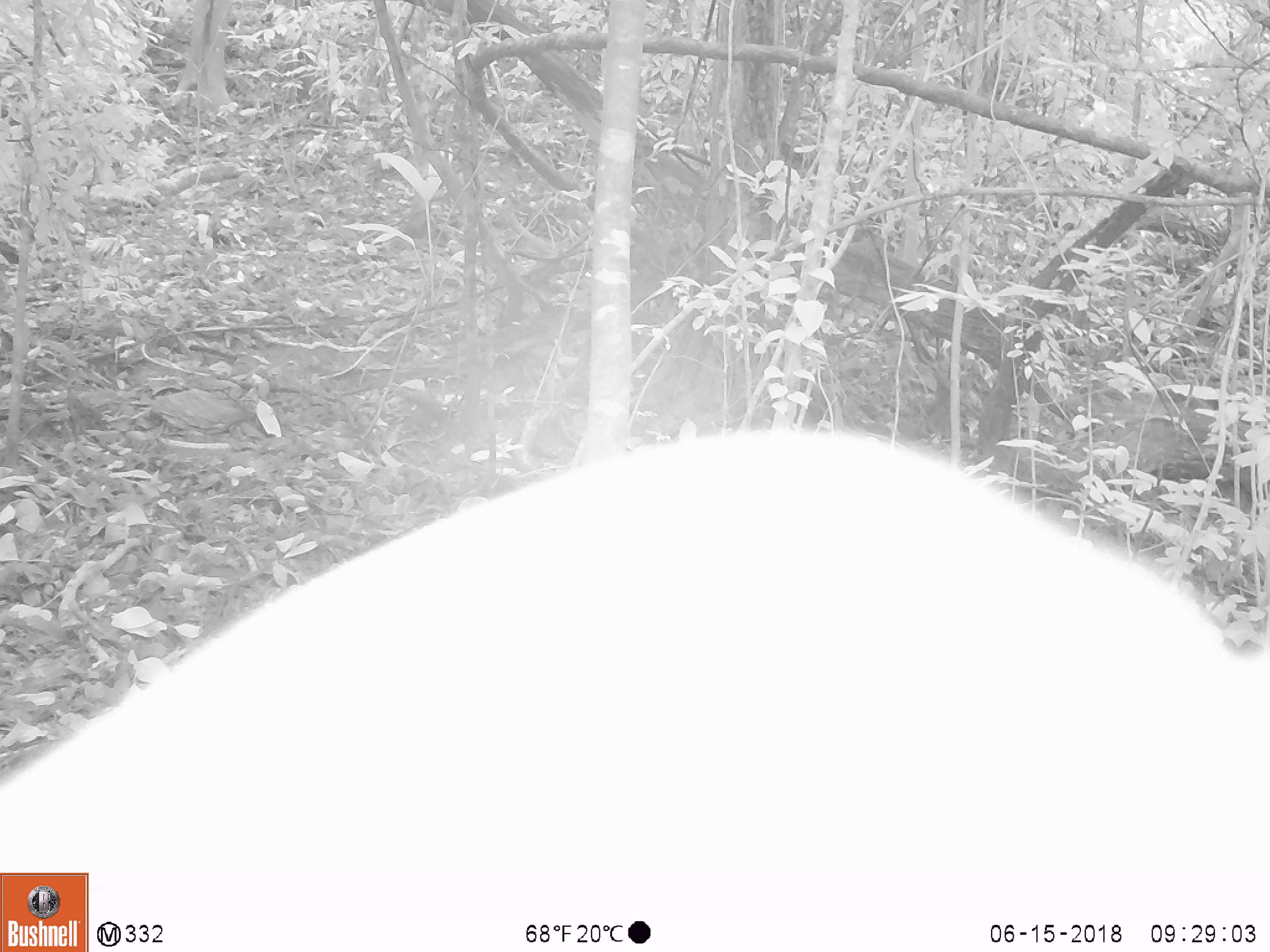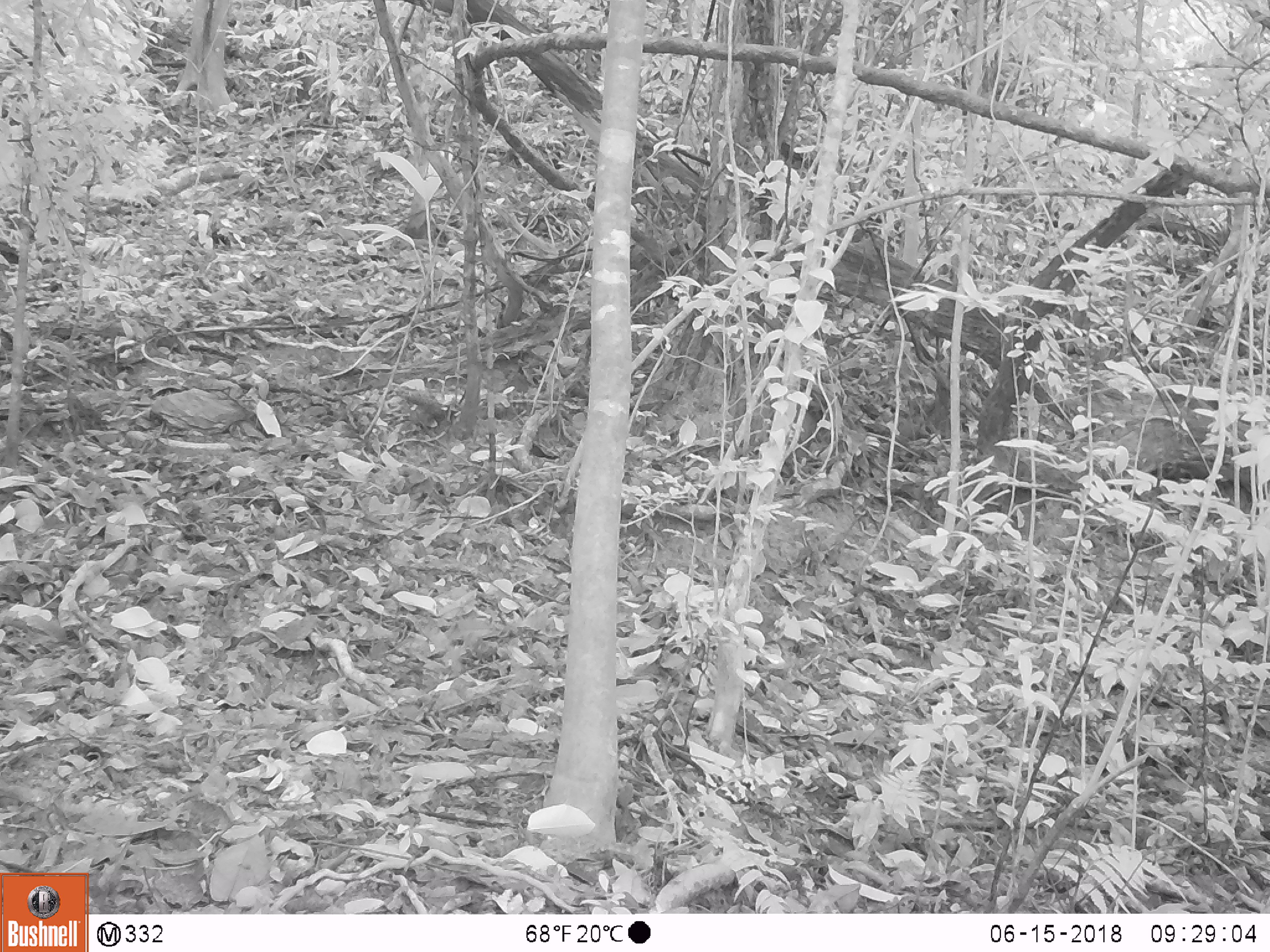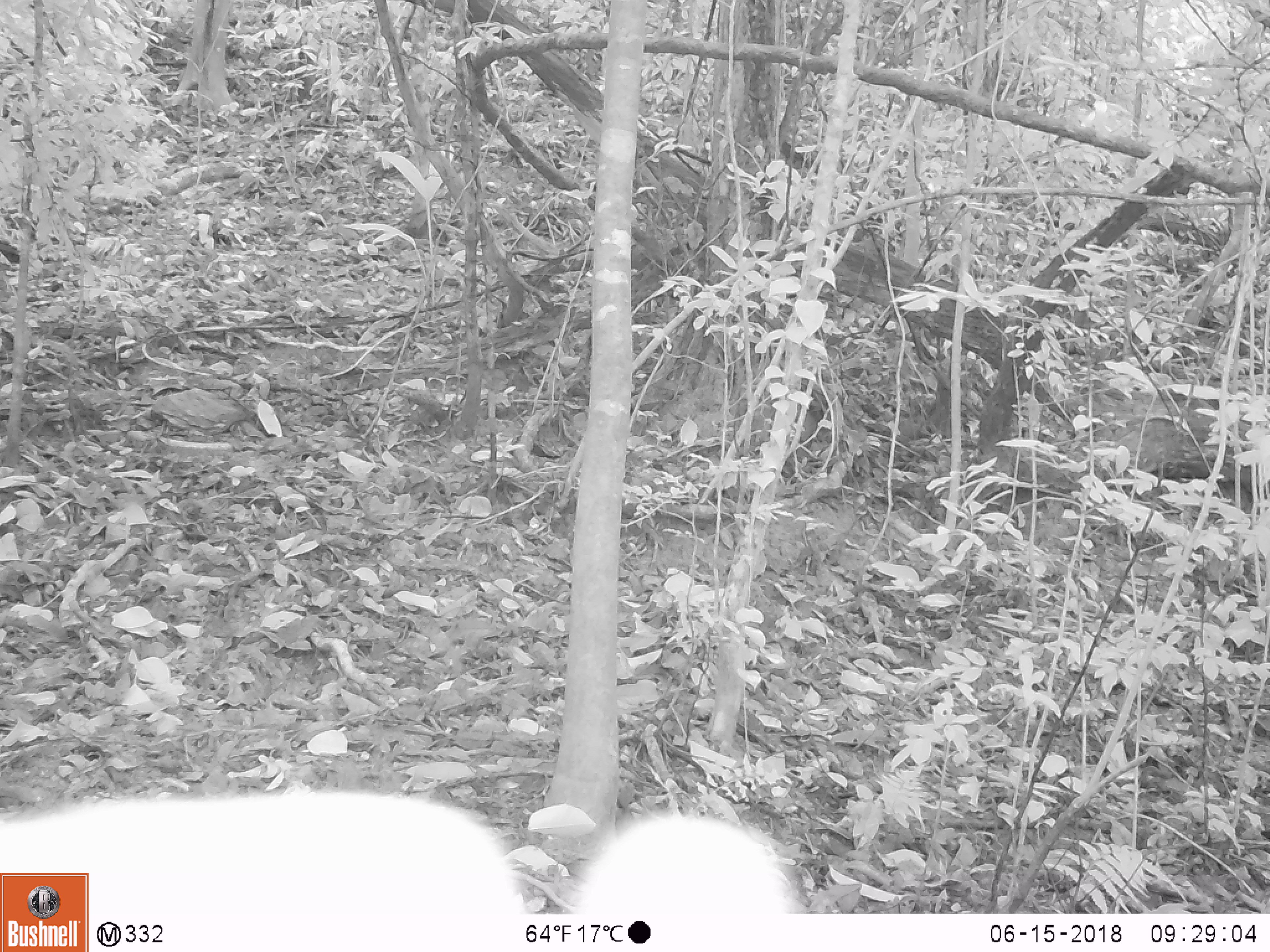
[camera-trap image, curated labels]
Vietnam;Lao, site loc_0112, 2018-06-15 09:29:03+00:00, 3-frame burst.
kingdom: Animalia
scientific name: Animalia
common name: animal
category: unidentified animal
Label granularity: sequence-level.